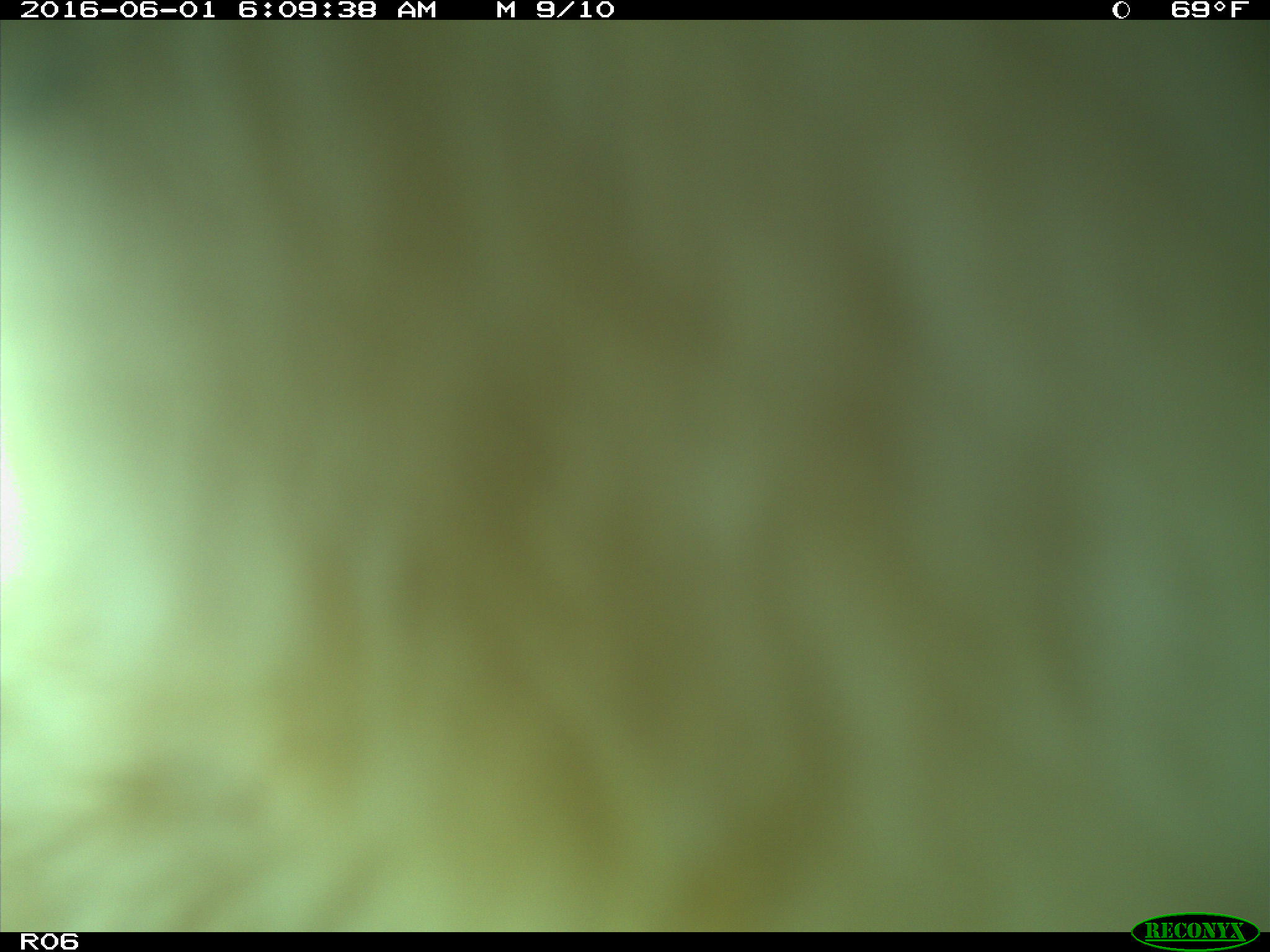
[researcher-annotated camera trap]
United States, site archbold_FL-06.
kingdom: Animalia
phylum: Chordata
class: Mammalia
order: Artiodactyla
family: Bovidae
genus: Bos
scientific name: Bos taurus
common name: domestic cow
Bos taurus (domestic cow).